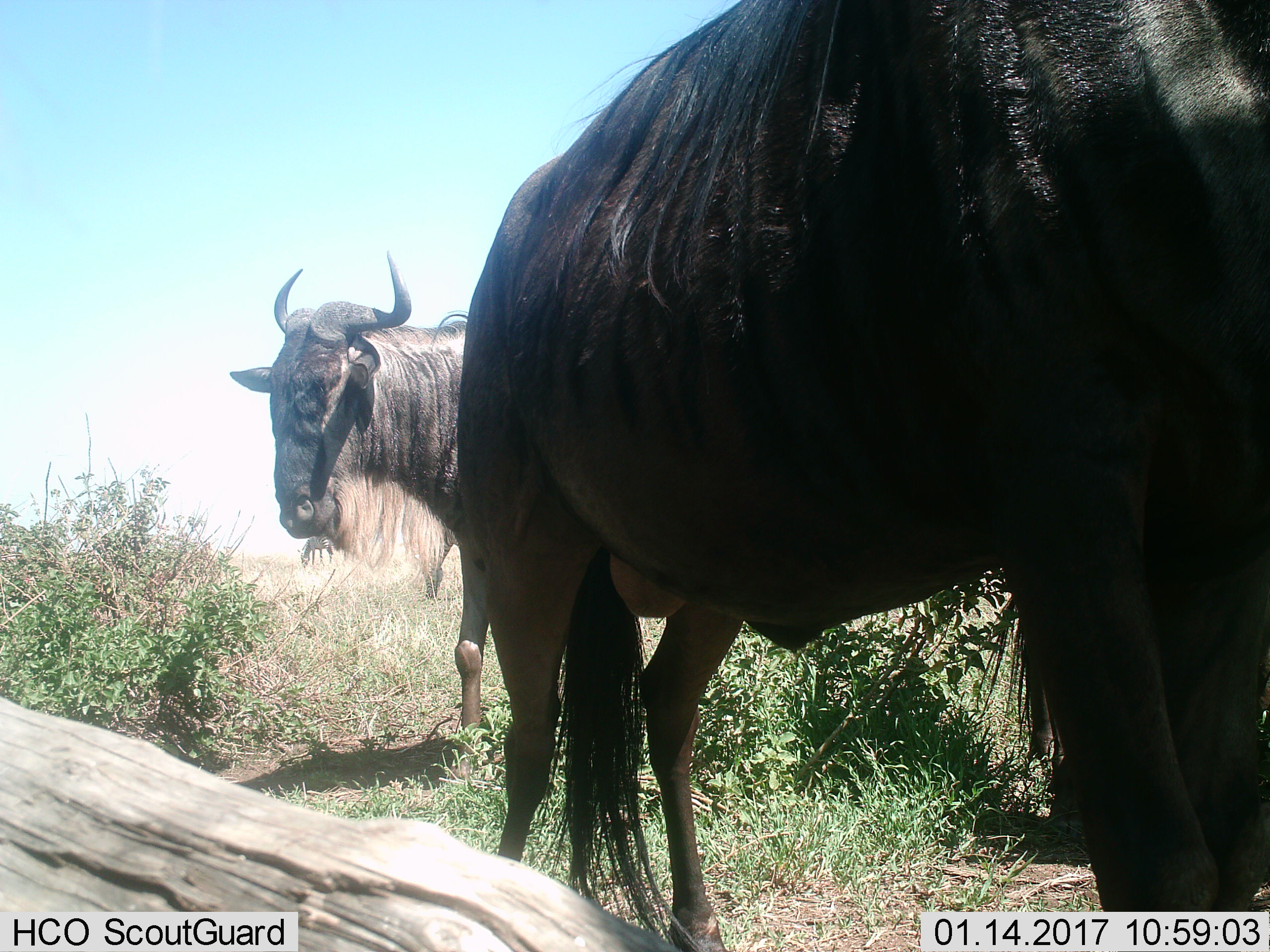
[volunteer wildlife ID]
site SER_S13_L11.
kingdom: Animalia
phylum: Chordata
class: Mammalia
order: Artiodactyla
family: Bovidae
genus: Connochaetes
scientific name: Connochaetes taurinus taurinus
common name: blue wildebeest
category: wildebeestblue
Wildebeestblue (blue wildebeest) (Connochaetes taurinus taurinus), count 2. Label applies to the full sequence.